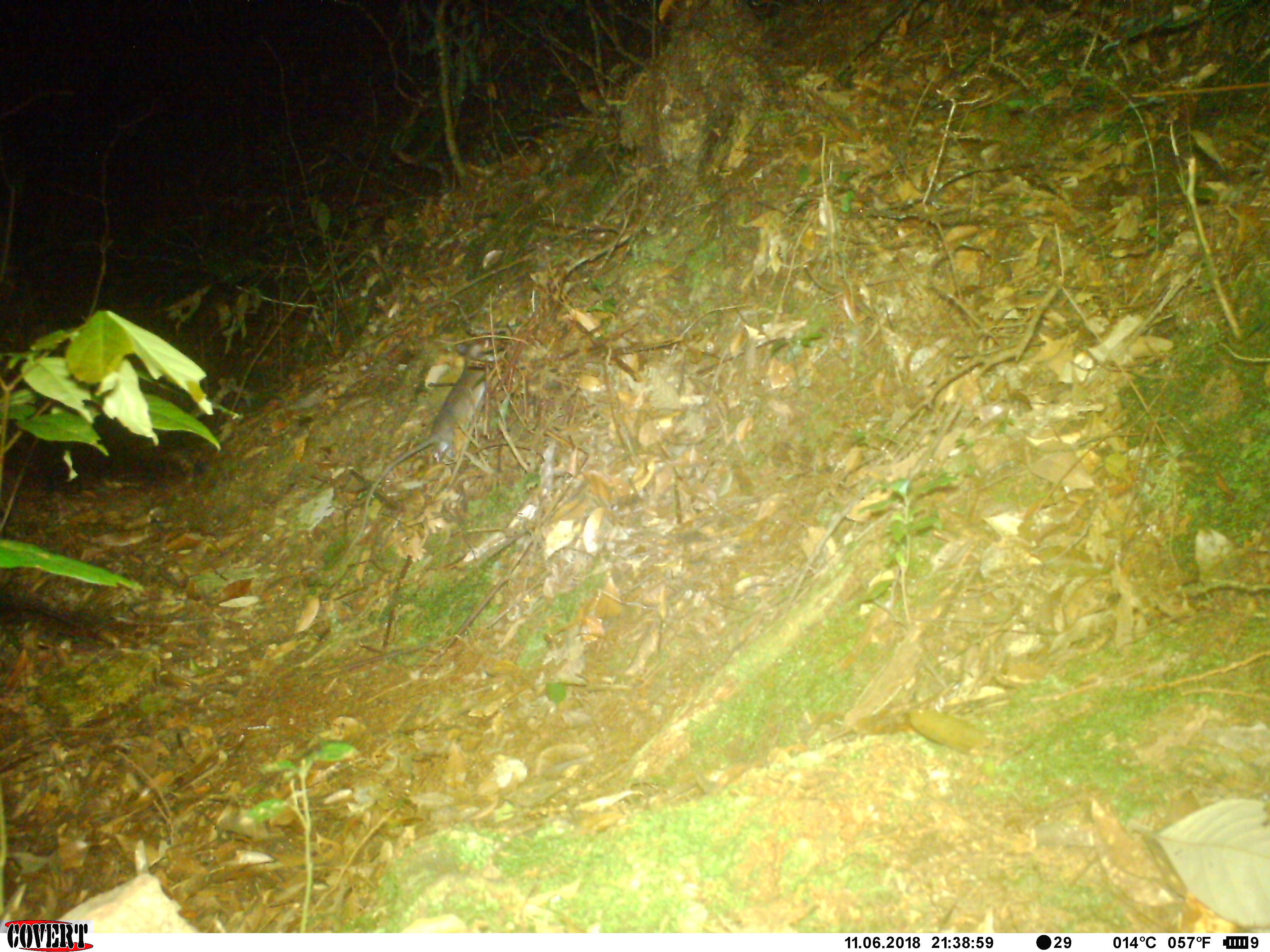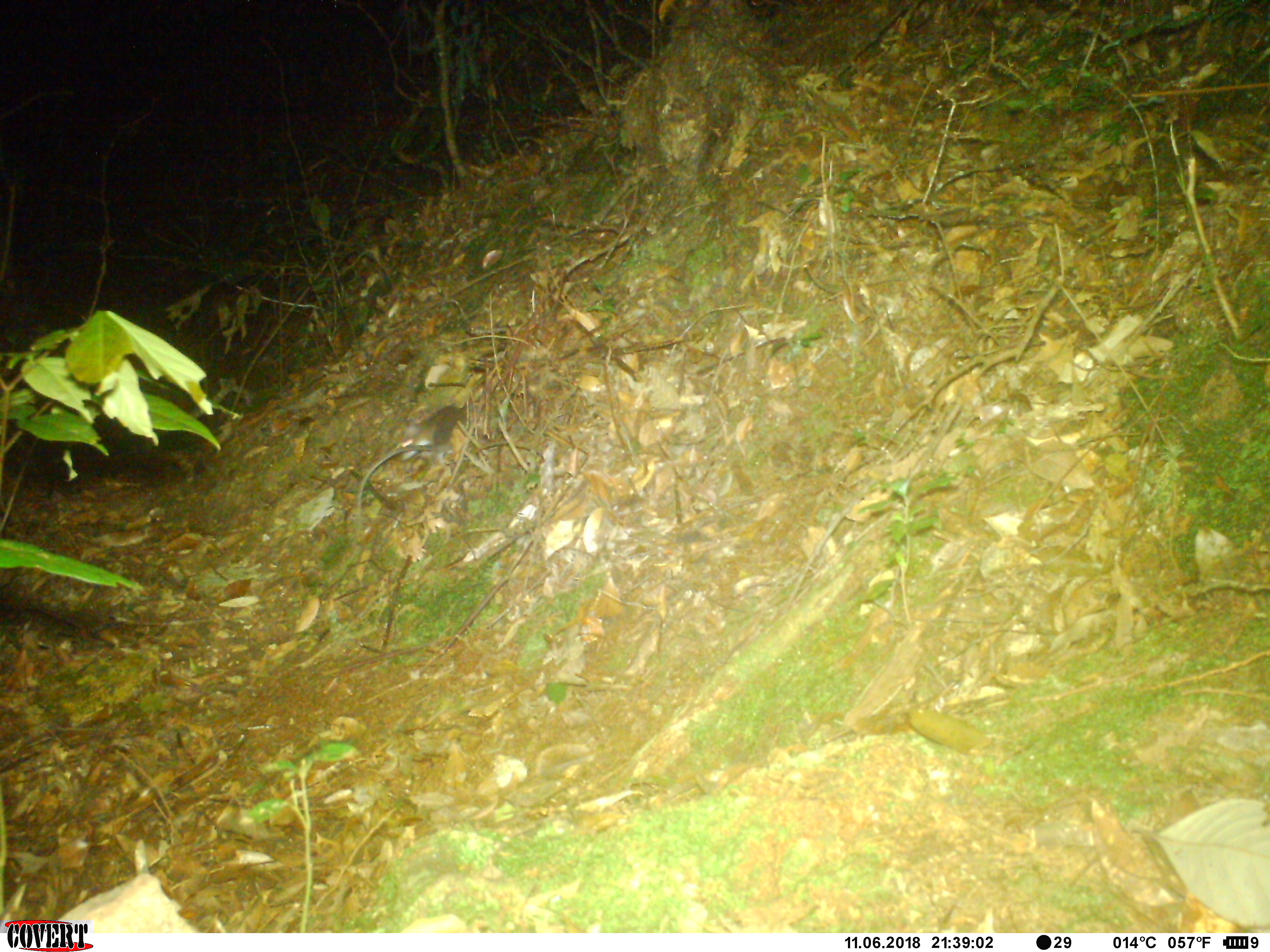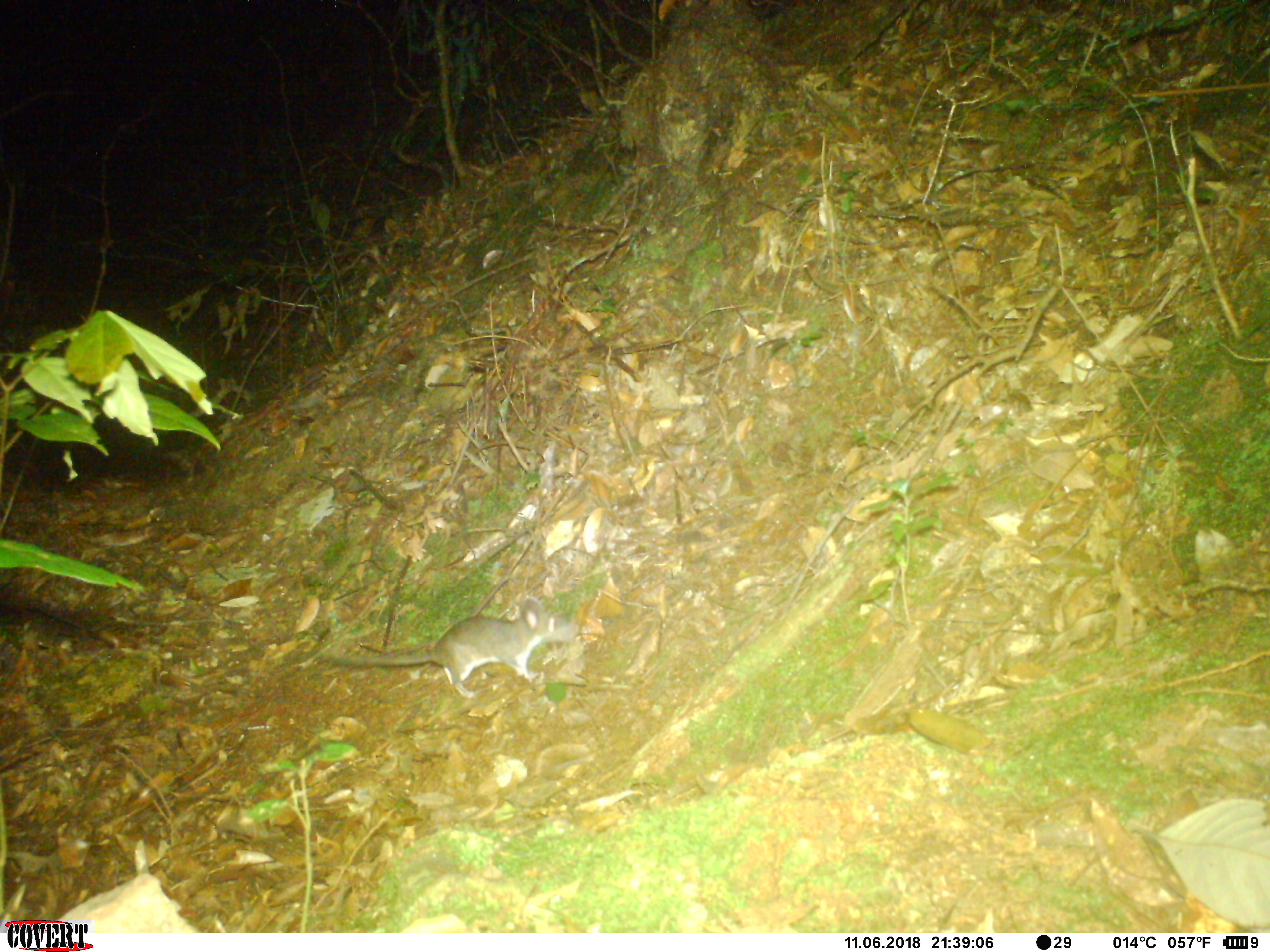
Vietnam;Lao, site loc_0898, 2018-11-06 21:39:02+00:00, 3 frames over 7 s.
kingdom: Animalia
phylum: Chordata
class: Mammalia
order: Rodentia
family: Muridae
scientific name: Muridae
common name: old-world mice and rats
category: unidentified murid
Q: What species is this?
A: Unidentified murid (old-world mice and rats) (Muridae).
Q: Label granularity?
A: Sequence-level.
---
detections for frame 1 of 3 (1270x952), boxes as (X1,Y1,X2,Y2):
unidentified murid: (344,340,505,557)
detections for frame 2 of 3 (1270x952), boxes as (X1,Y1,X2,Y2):
unidentified murid: (355,405,470,527)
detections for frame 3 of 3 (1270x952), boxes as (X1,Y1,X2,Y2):
unidentified murid: (330,596,578,700)